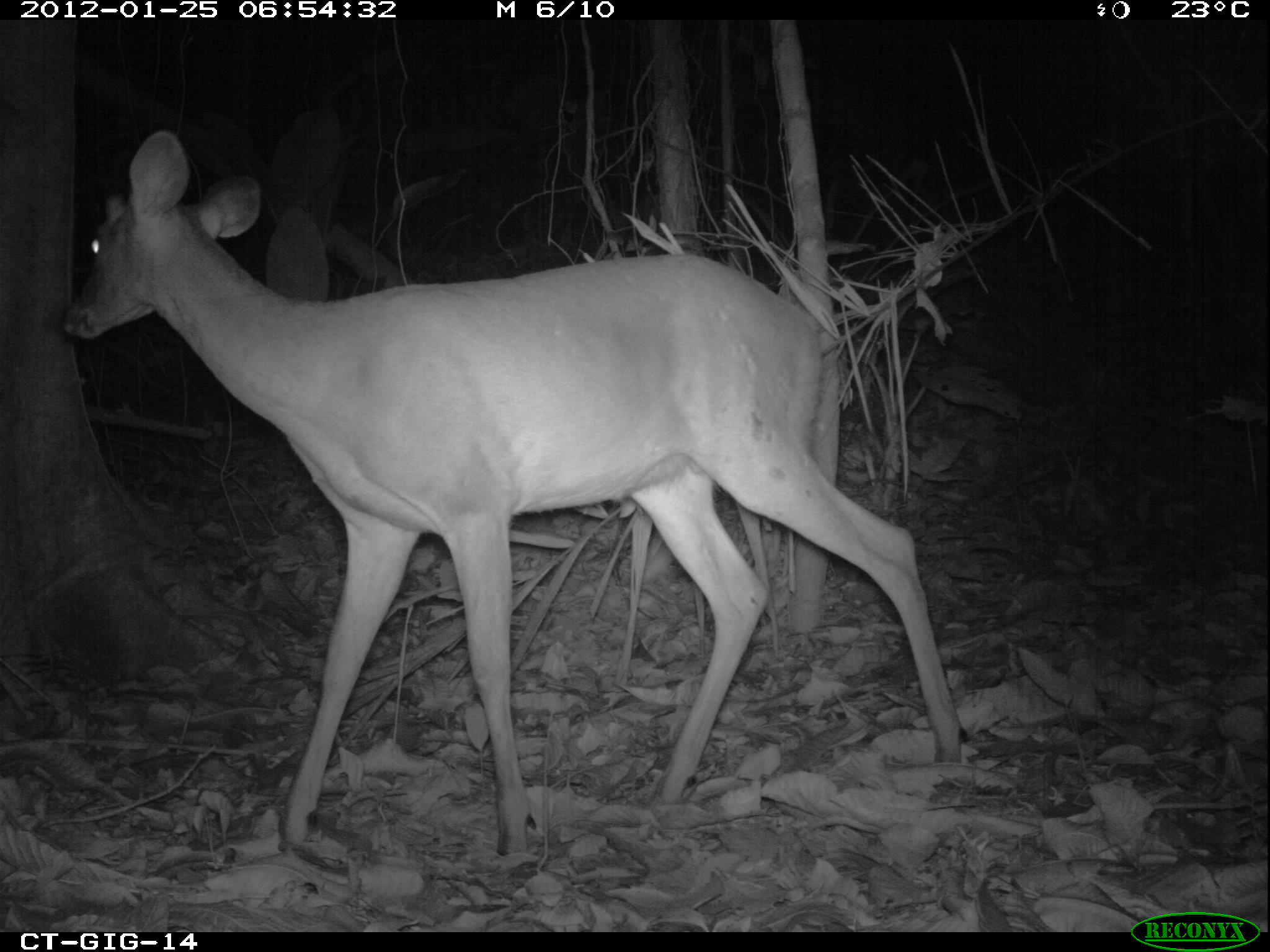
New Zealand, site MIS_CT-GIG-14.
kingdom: Animalia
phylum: Chordata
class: Mammalia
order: Artiodactyla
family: Cervidae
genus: Odocoileus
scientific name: Odocoileus virginianus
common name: white-tailed deer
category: white tailed deer